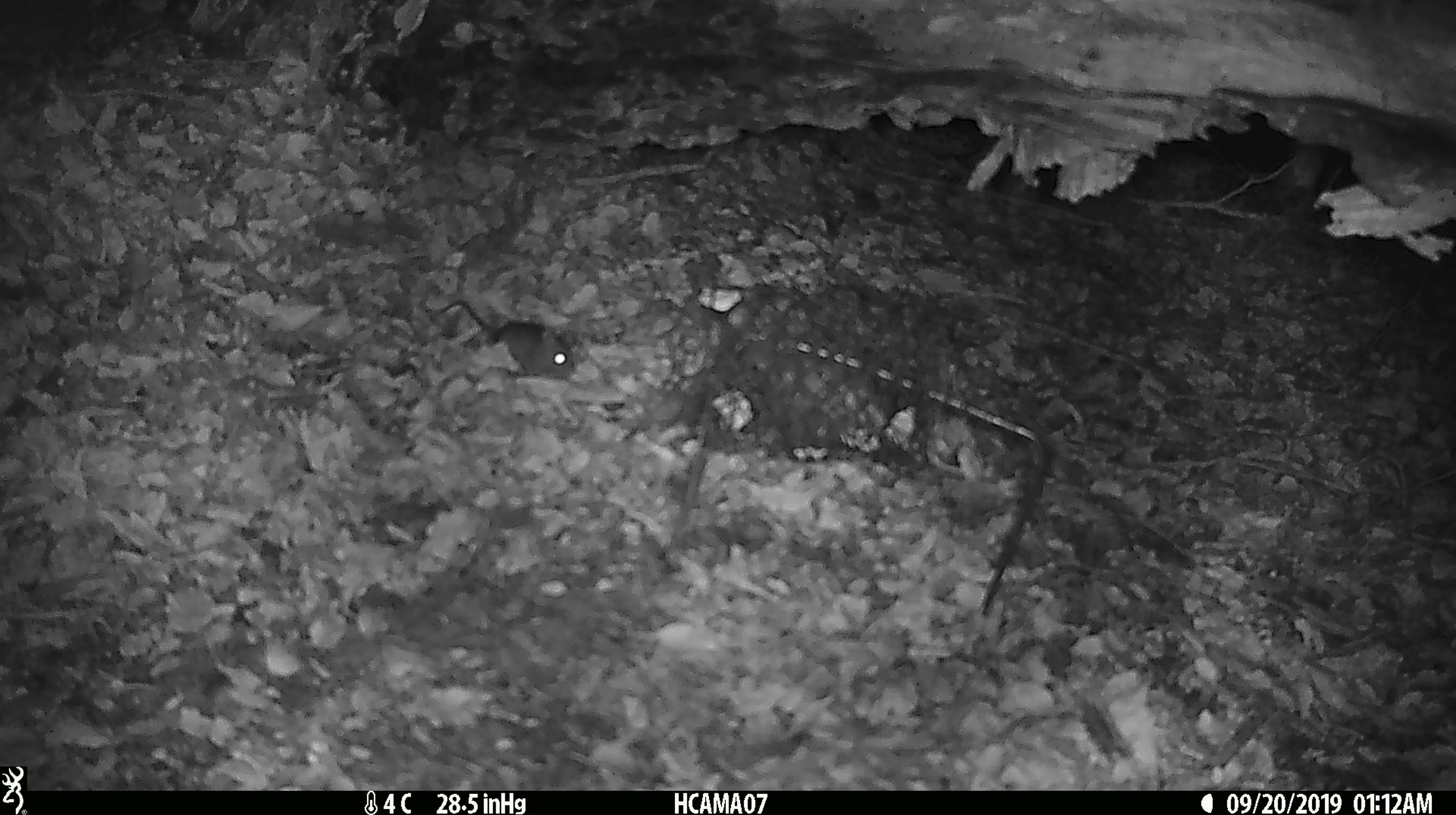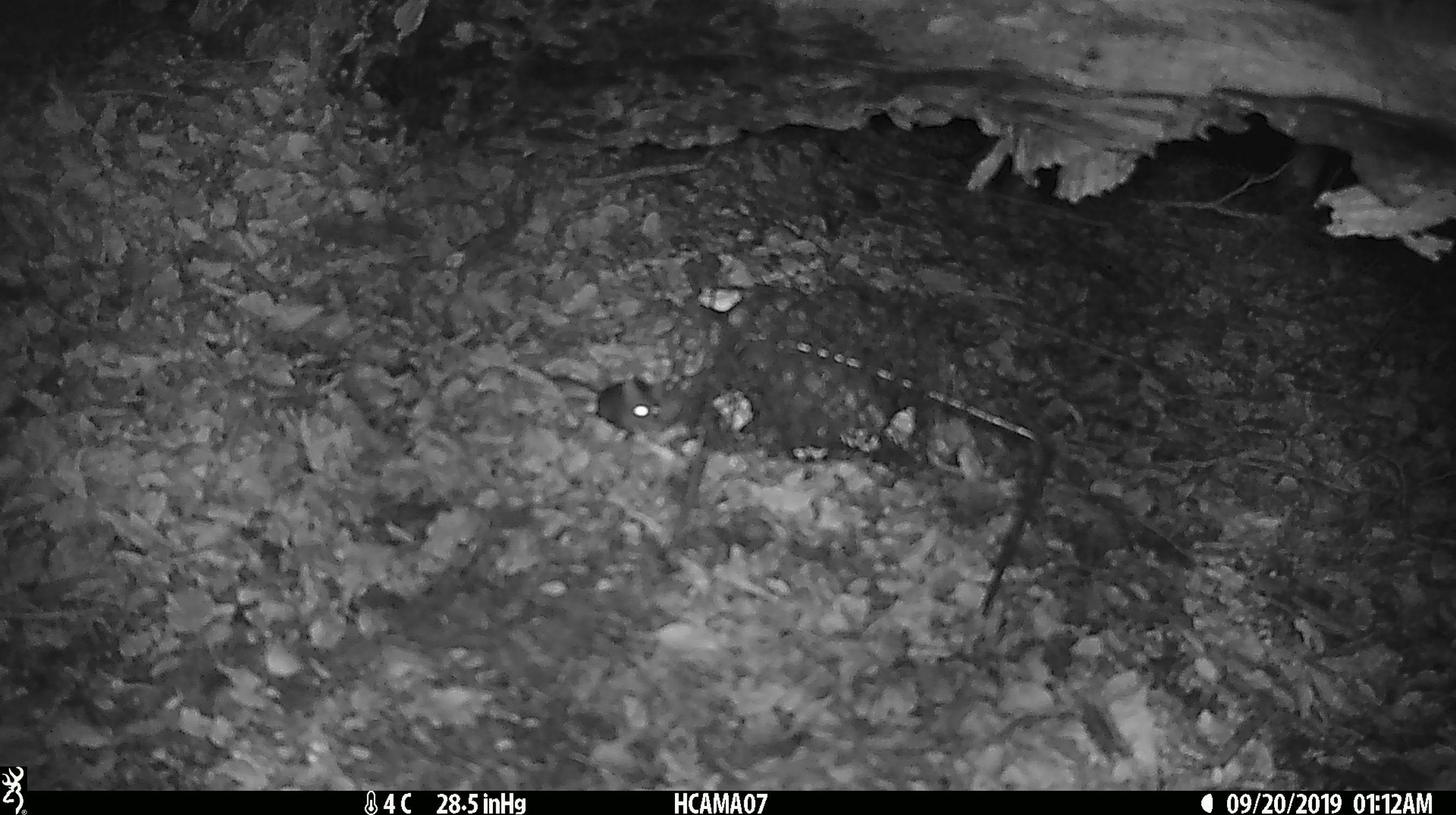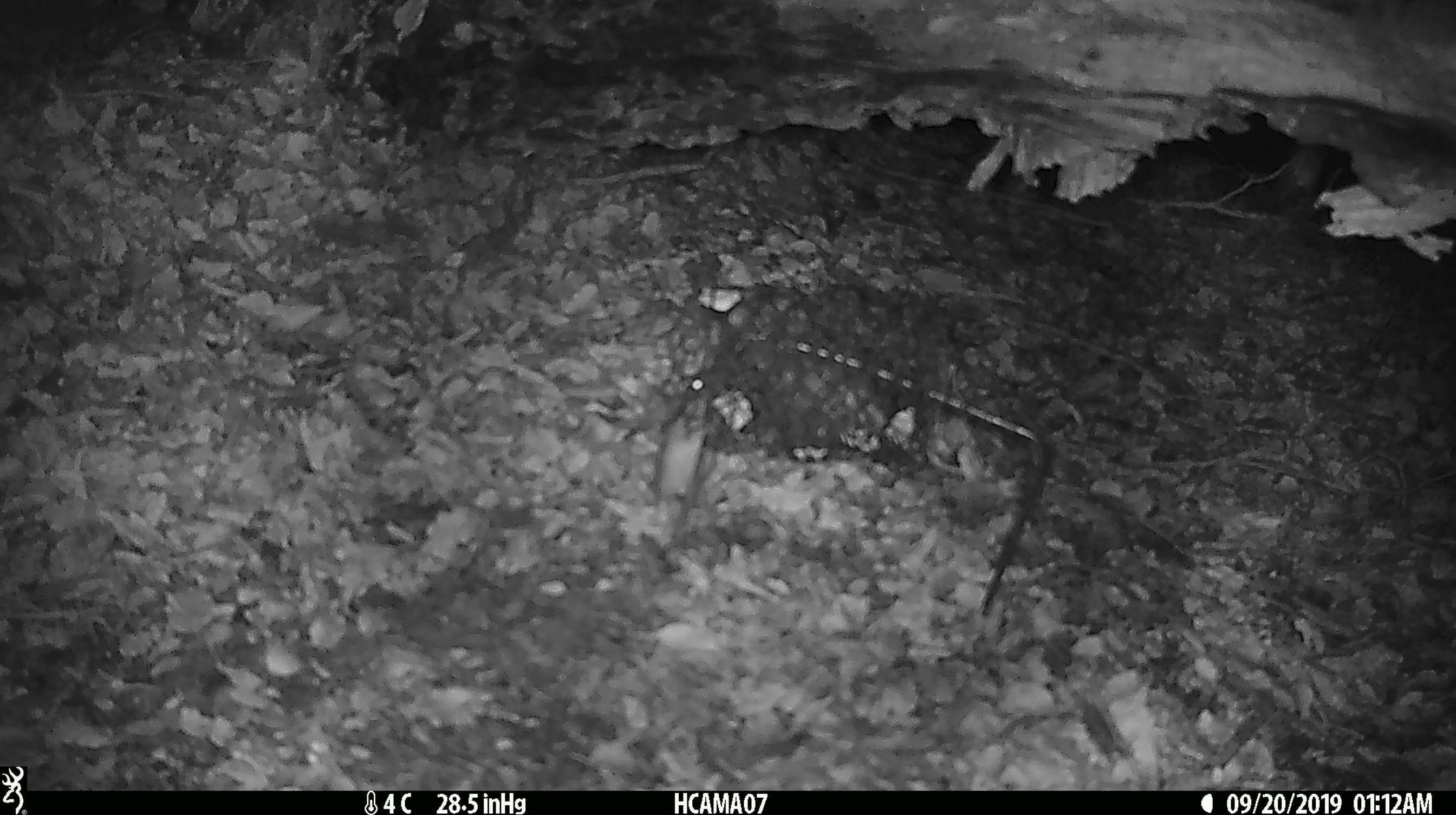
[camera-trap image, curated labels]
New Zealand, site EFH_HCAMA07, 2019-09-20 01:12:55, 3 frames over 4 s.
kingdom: Animalia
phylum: Chordata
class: Mammalia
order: Rodentia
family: Muridae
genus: Mus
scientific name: Mus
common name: mouse